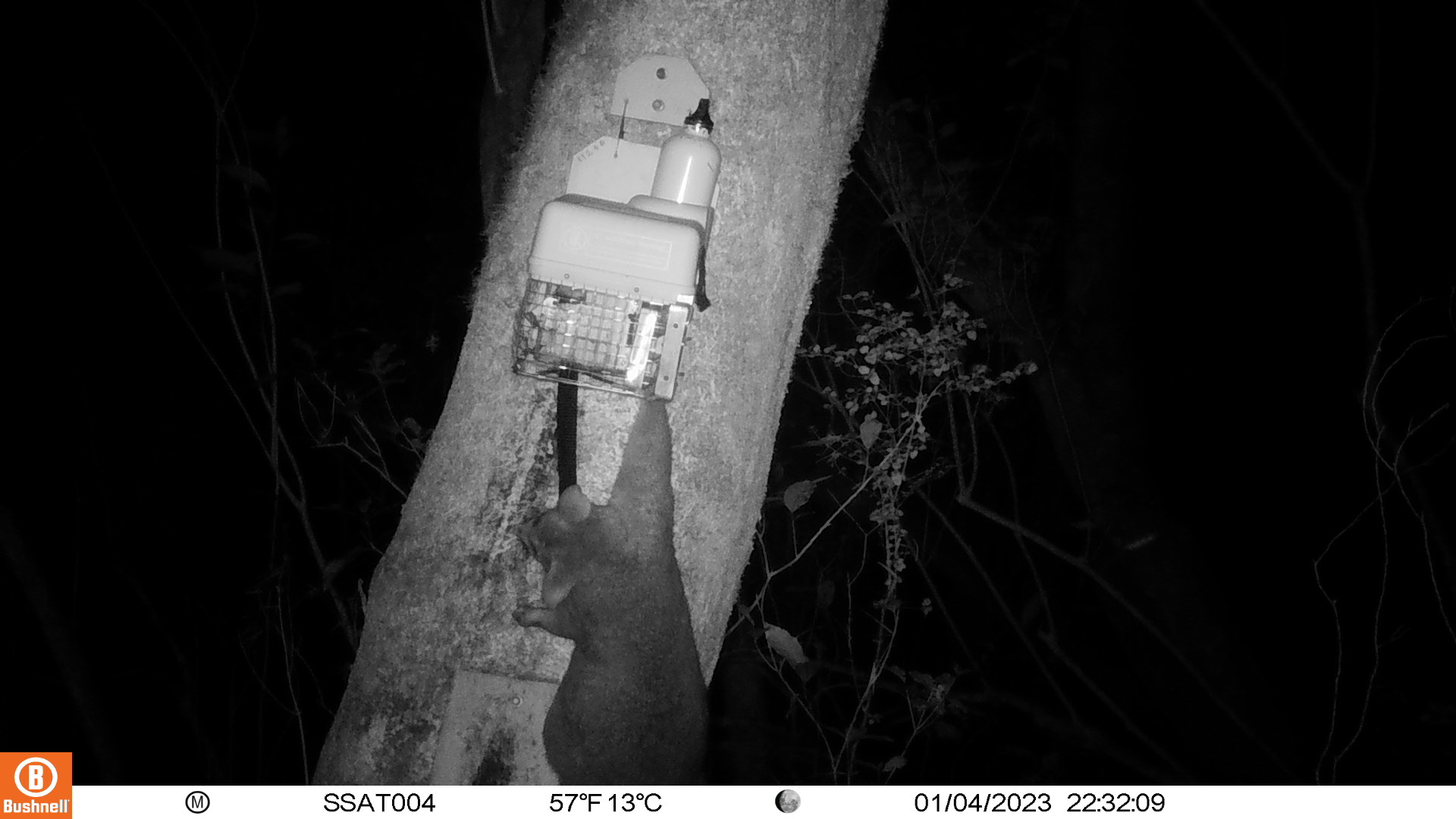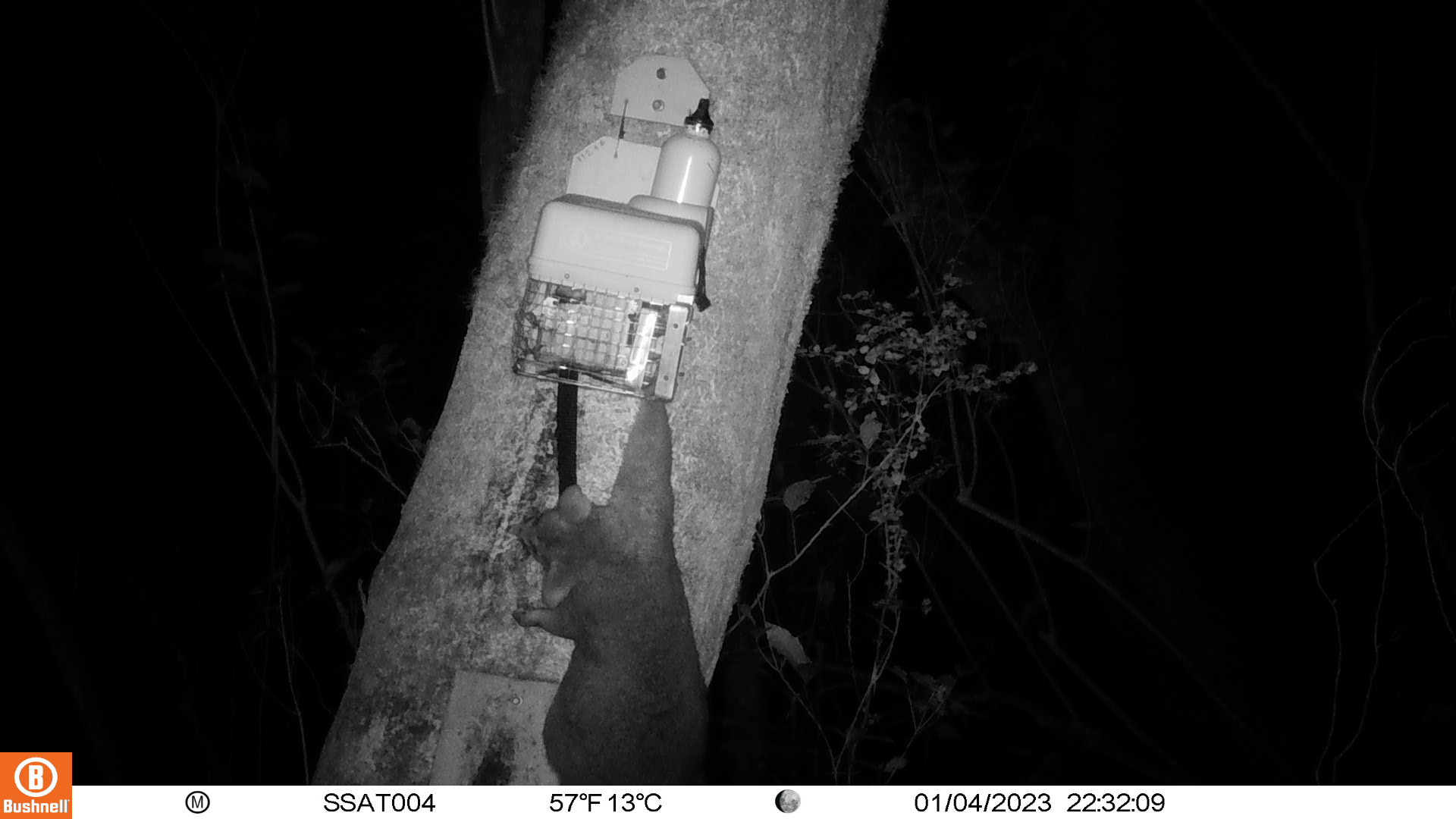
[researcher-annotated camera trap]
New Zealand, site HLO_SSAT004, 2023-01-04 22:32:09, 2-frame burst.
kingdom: Animalia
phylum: Chordata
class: Mammalia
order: Diprotodontia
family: Phalangeridae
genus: Trichosurus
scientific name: Trichosurus vulpecula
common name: common brushtail possum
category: possum